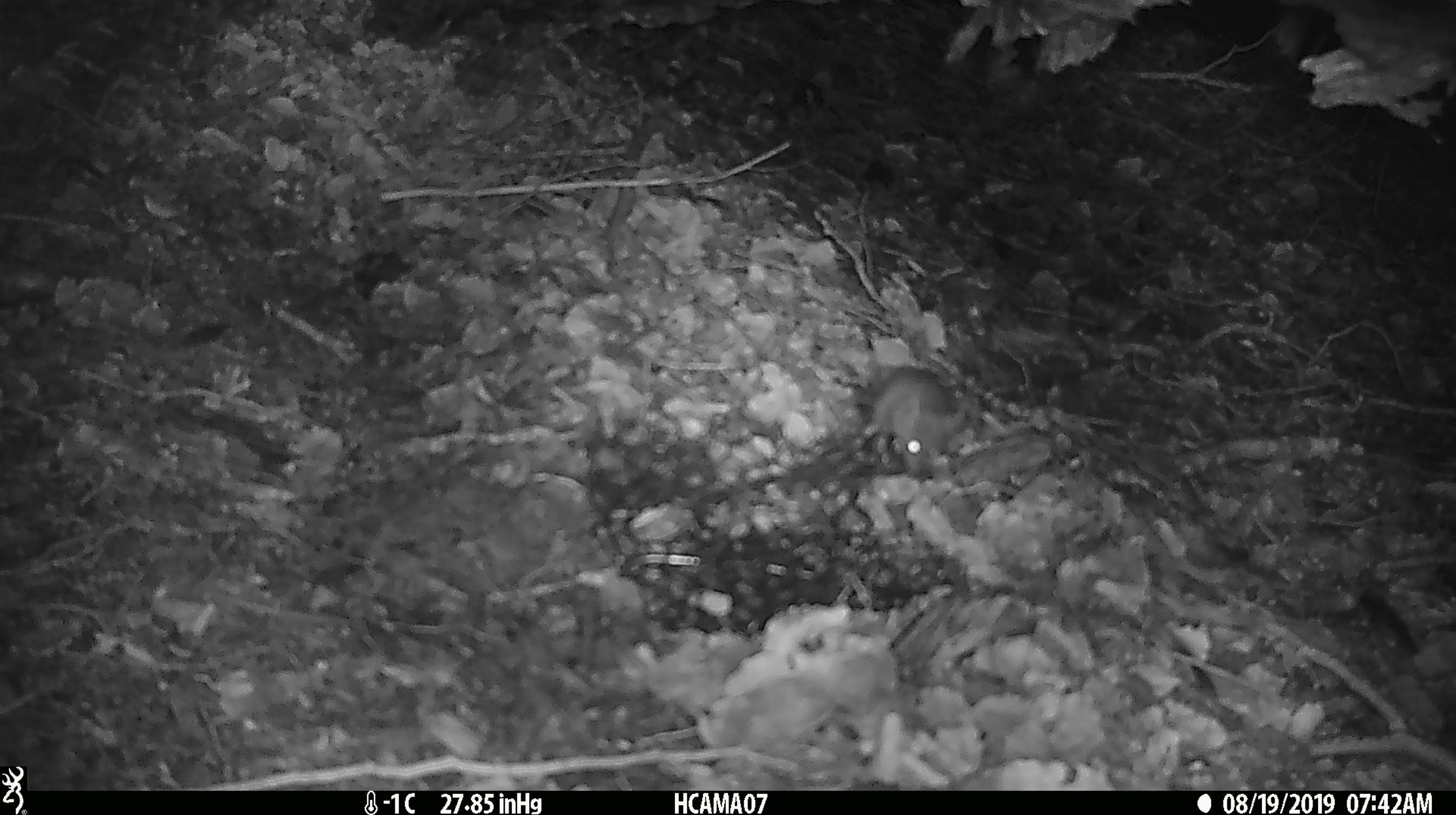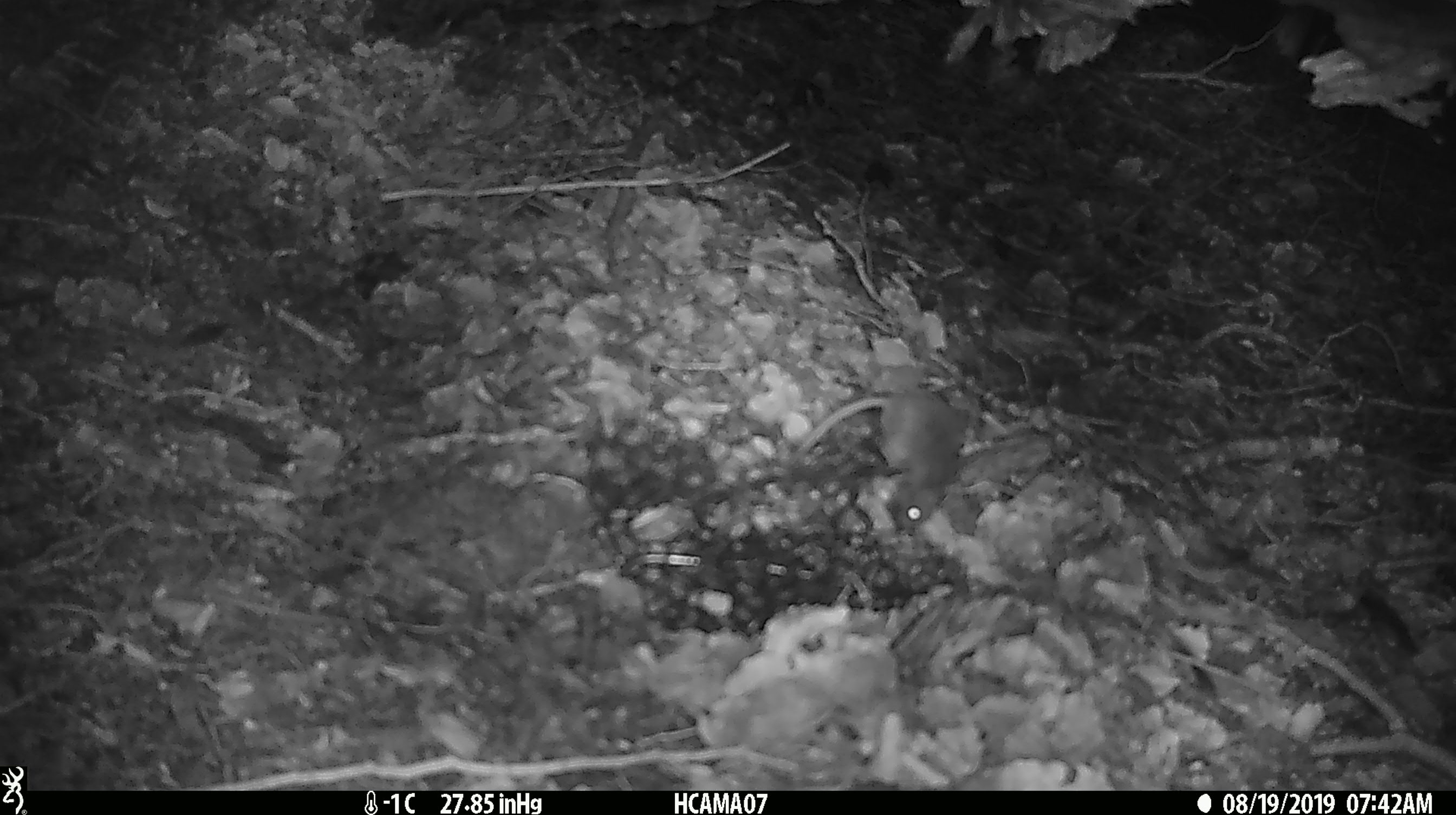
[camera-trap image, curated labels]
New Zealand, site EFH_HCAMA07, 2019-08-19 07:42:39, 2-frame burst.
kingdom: Animalia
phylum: Chordata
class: Mammalia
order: Rodentia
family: Muridae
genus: Mus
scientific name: Mus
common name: mouse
Mouse (Mus).